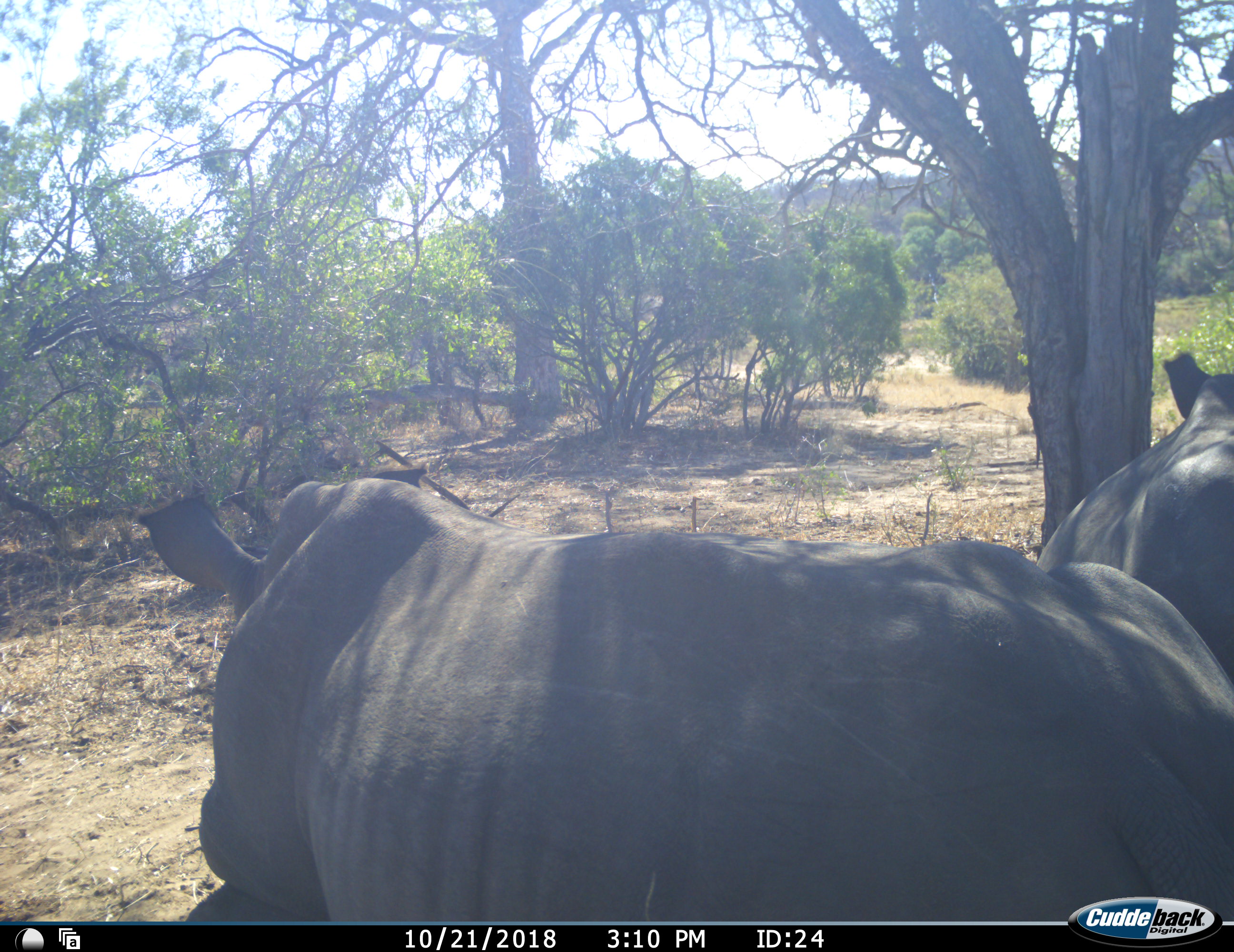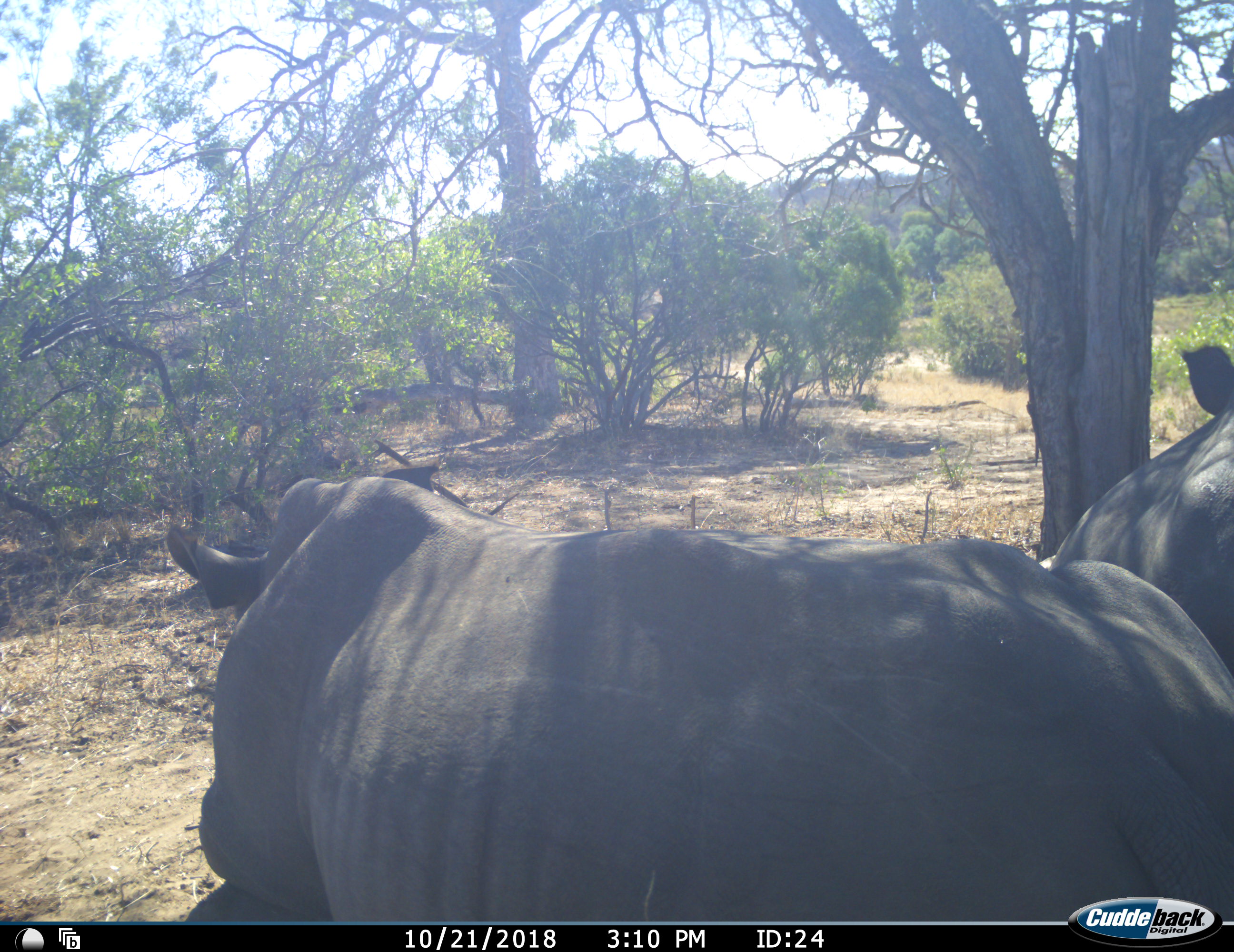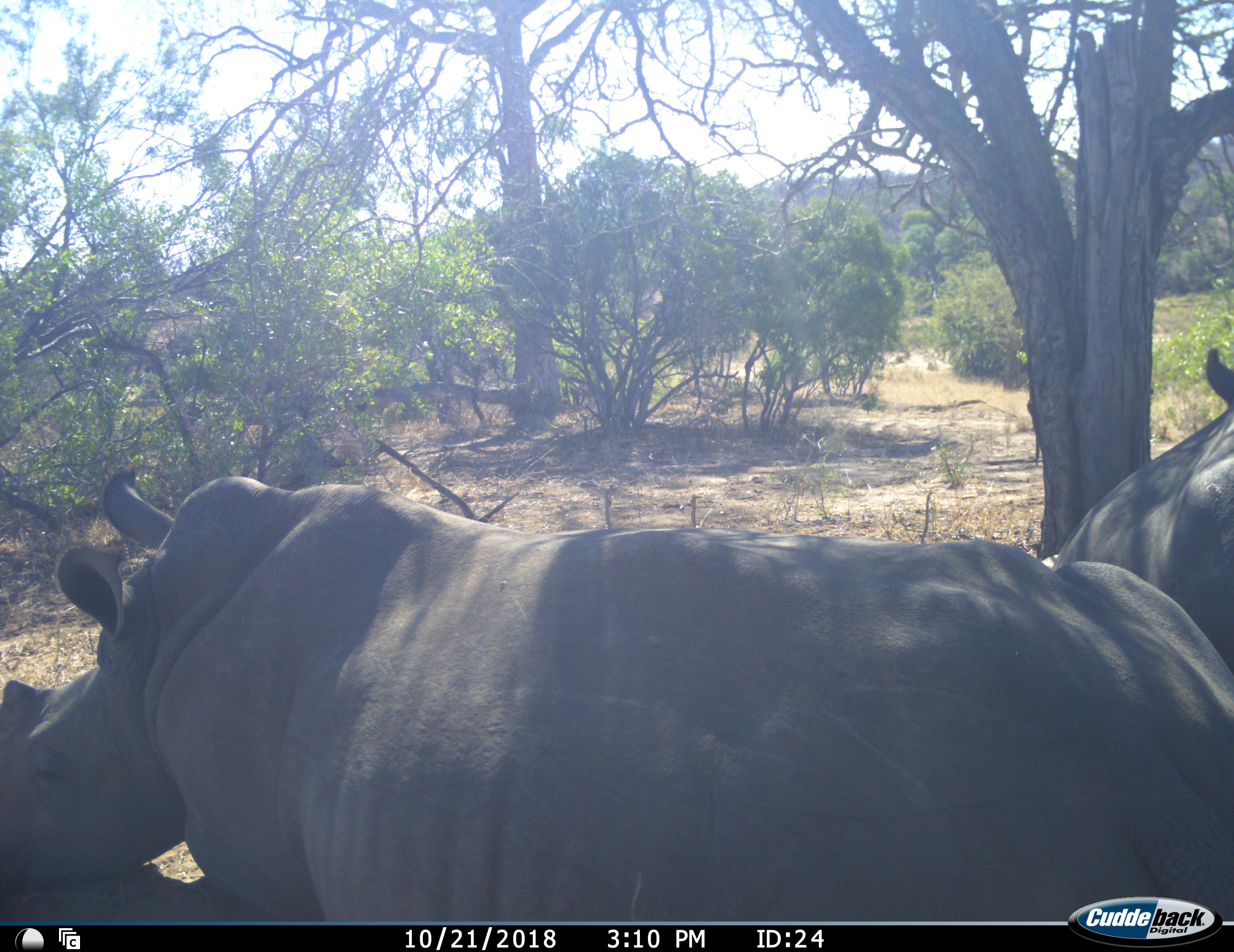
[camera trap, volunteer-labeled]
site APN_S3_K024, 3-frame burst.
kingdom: Animalia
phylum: Chordata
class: Mammalia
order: Perissodactyla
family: Rhinocerotidae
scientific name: Rhinocerotidae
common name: unknown rhinoceros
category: rhinocerosunknown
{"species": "rhinocerosunknown (unknown rhinoceros) (Rhinocerotidae)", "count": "2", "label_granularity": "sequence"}